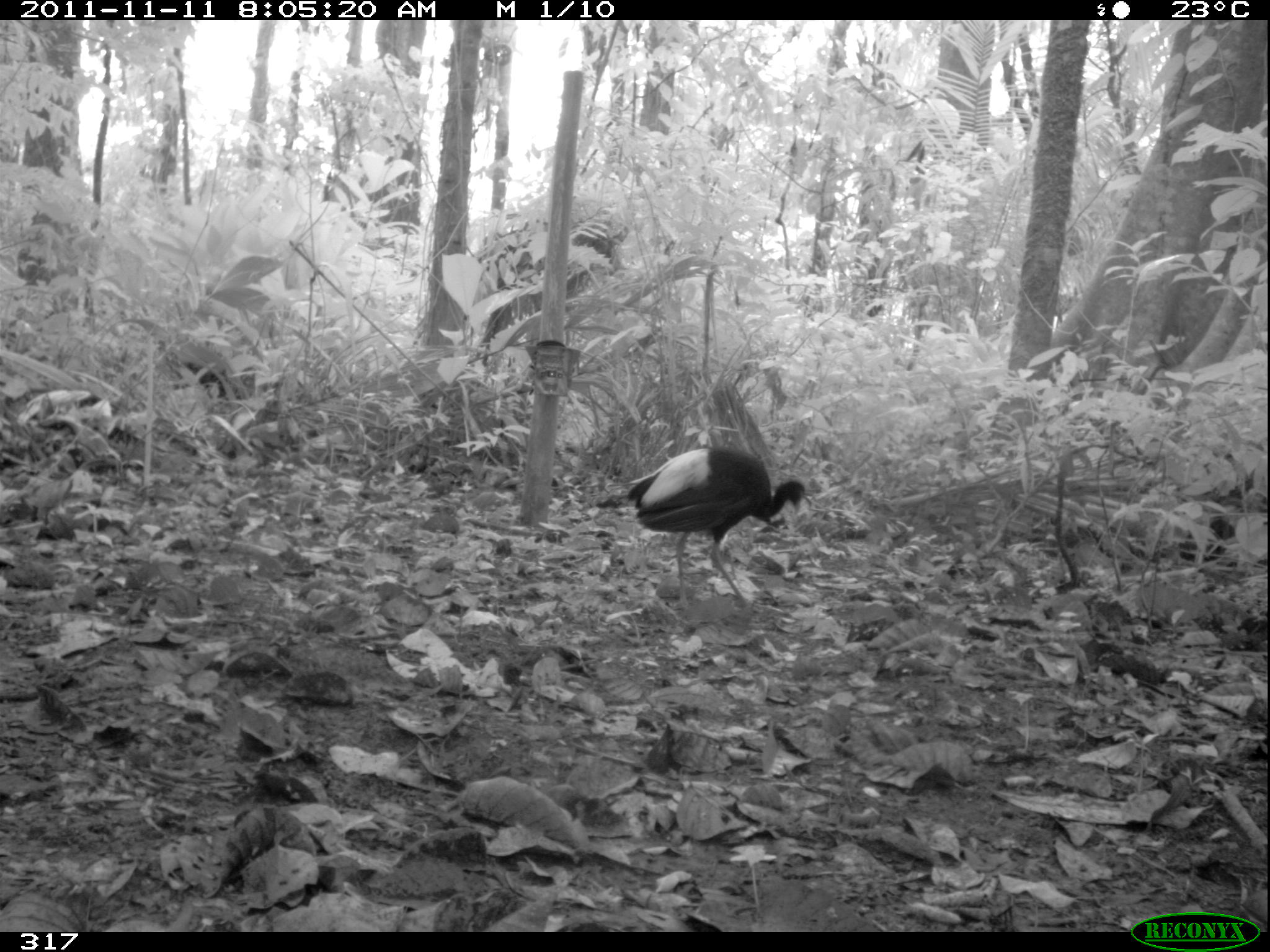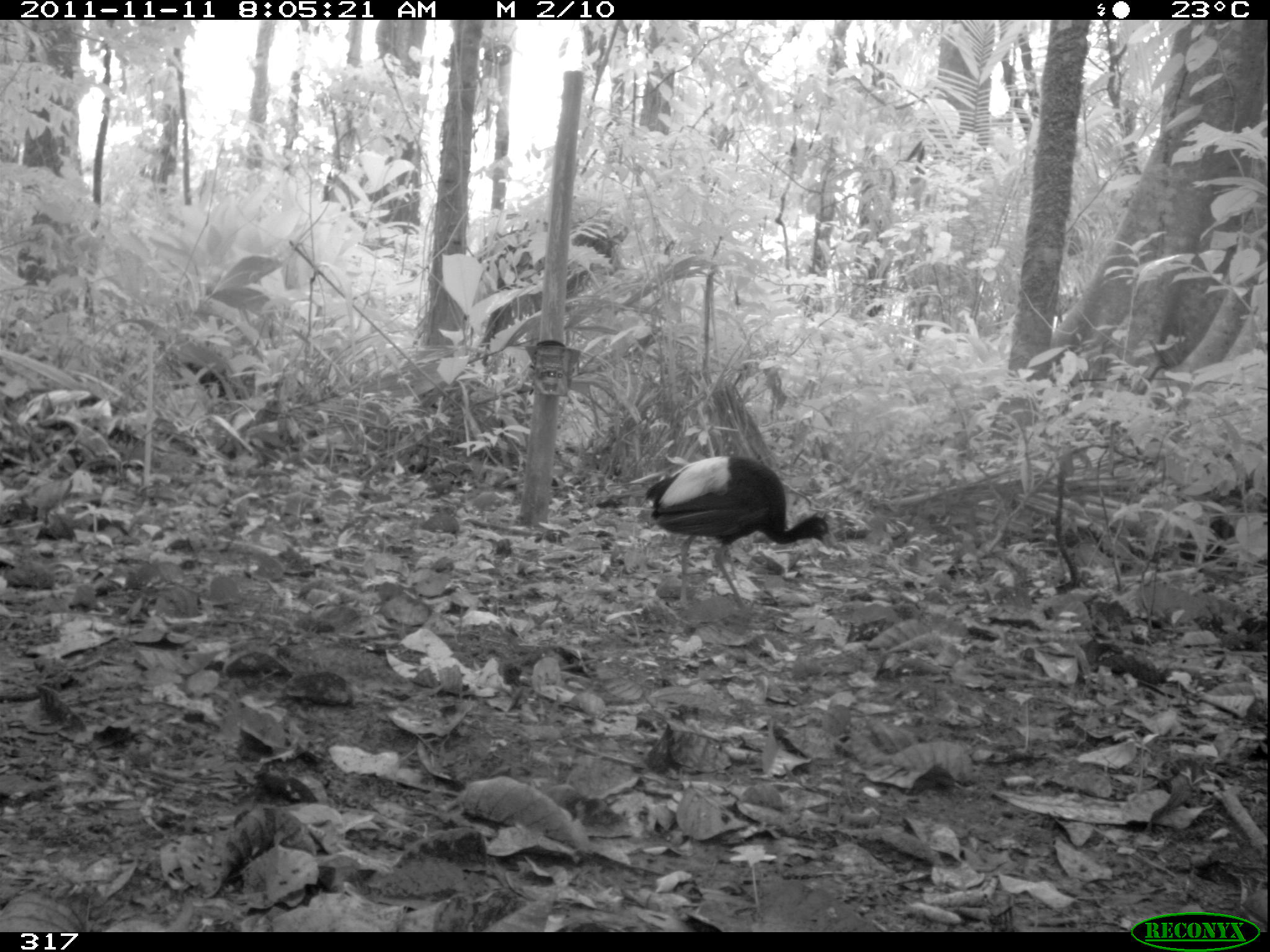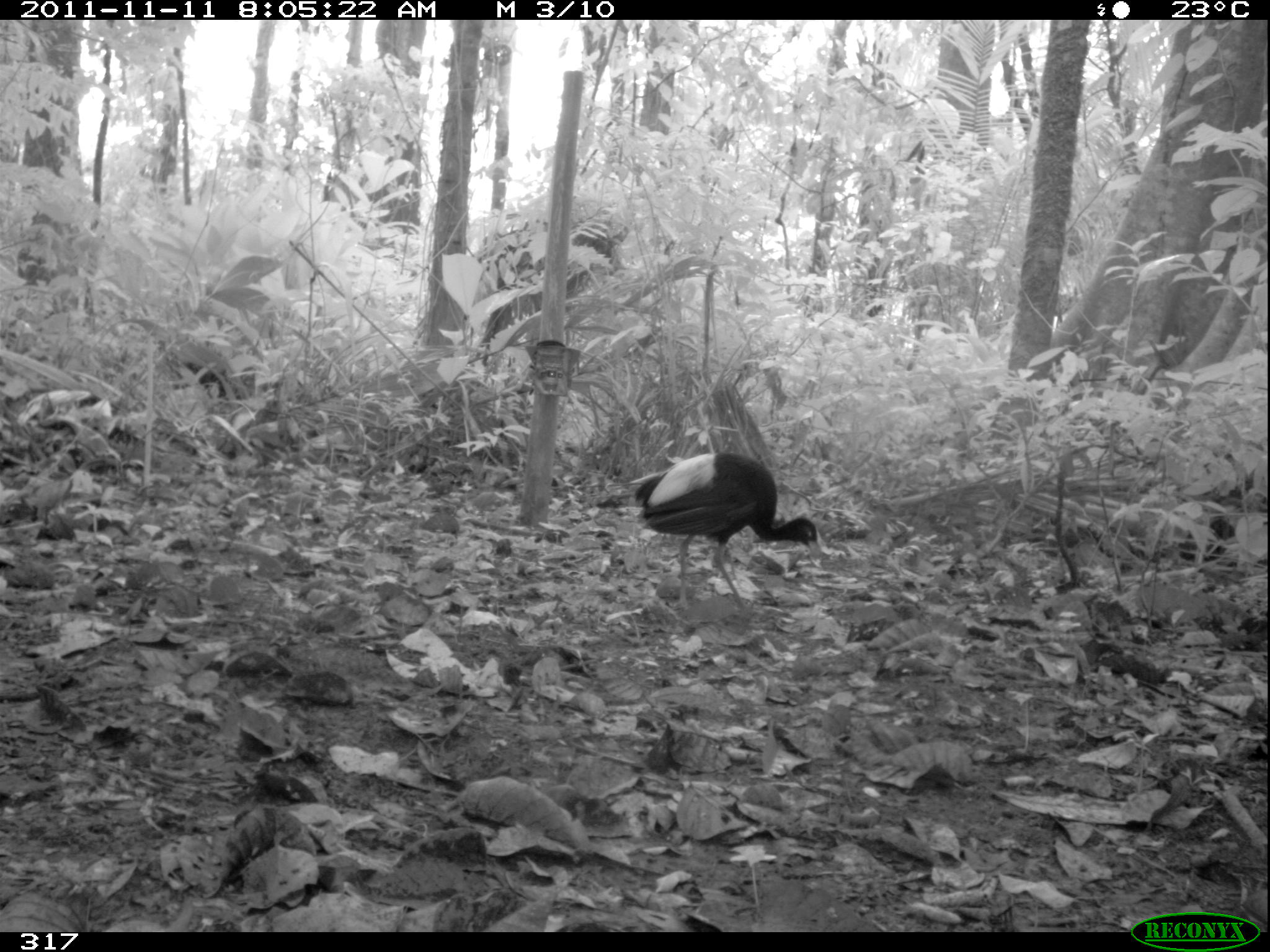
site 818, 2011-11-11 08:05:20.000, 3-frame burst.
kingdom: Animalia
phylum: Chordata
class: Aves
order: Gruiformes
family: Psophiidae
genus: Psophia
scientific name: Psophia leucoptera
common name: pale-winged trumpeter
Psophia leucoptera (pale-winged trumpeter).